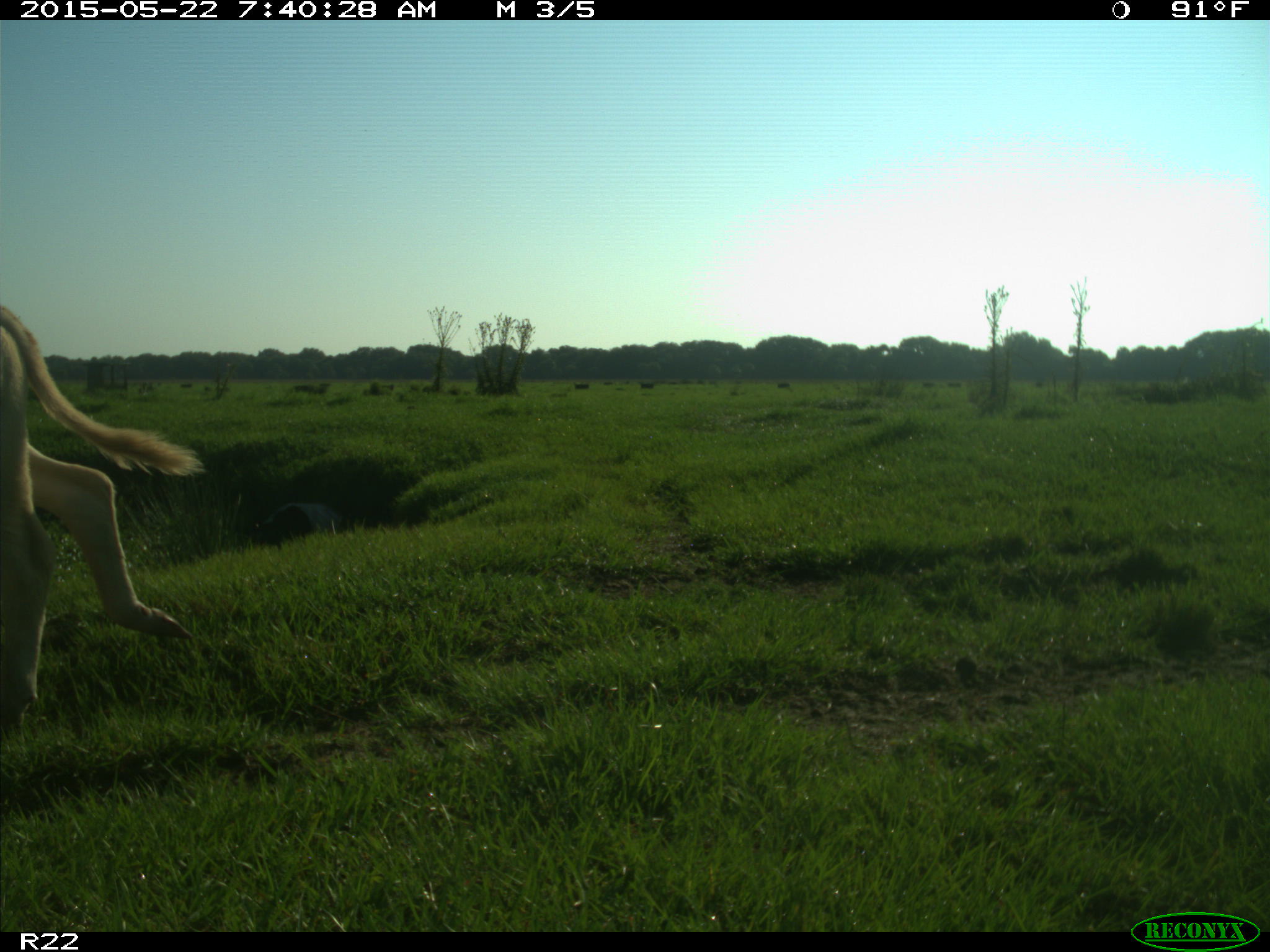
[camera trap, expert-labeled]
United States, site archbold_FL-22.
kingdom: Animalia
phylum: Chordata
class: Mammalia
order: Artiodactyla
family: Bovidae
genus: Bos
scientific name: Bos taurus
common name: domestic cow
Bos taurus (domestic cow).